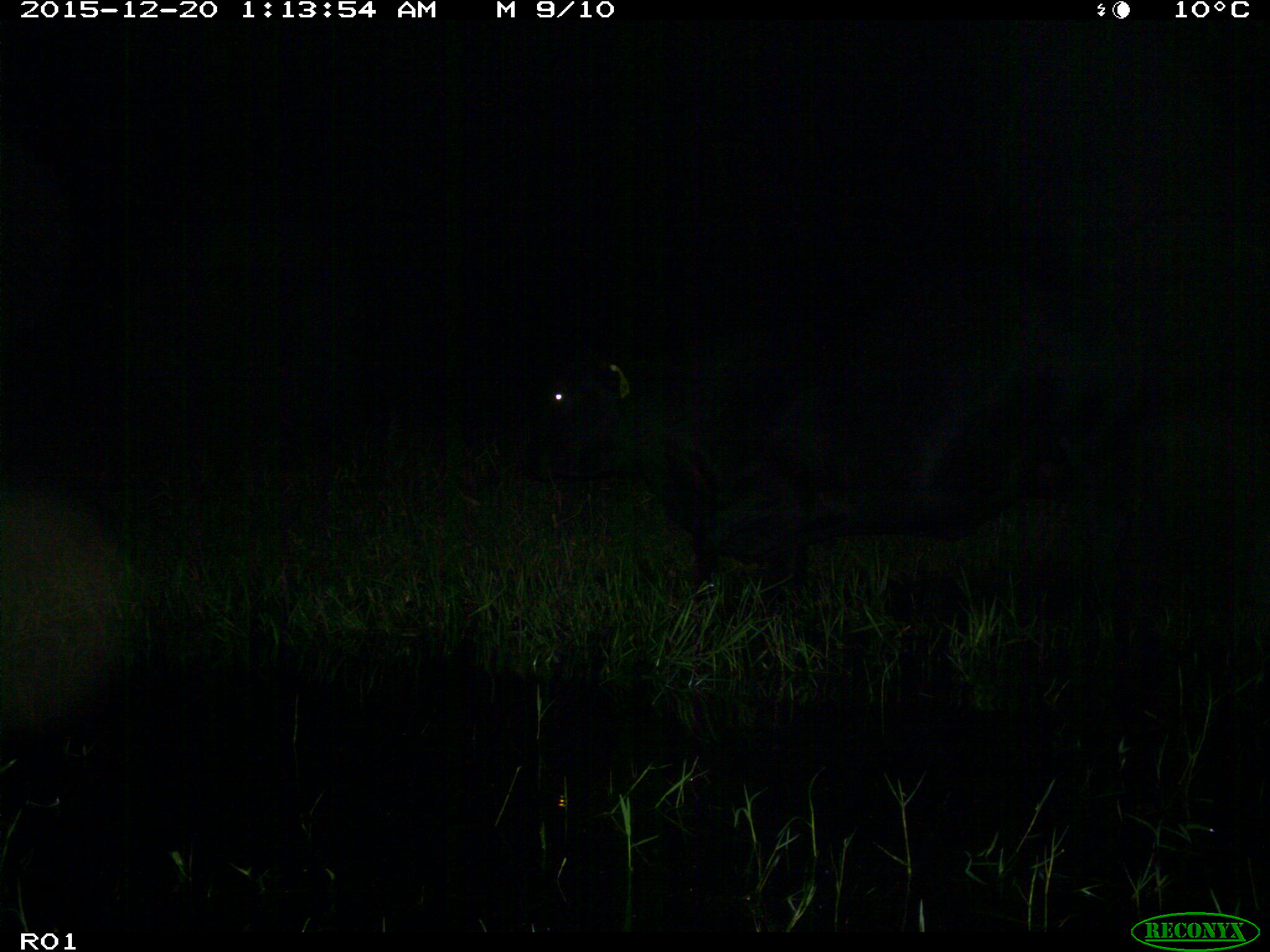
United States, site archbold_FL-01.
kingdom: Animalia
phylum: Chordata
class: Mammalia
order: Artiodactyla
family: Bovidae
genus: Bos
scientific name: Bos taurus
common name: domestic cow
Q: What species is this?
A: Bos taurus (domestic cow).